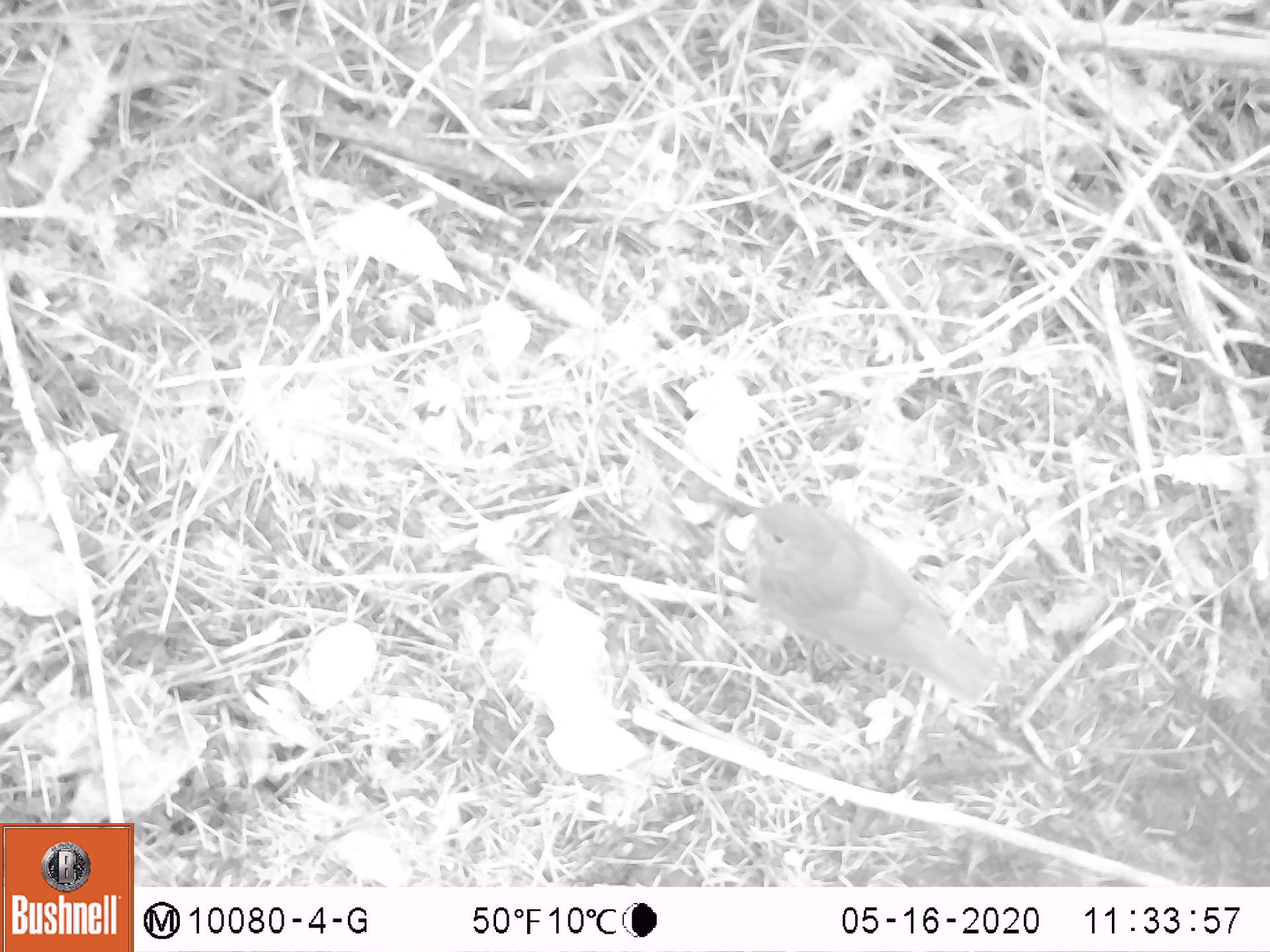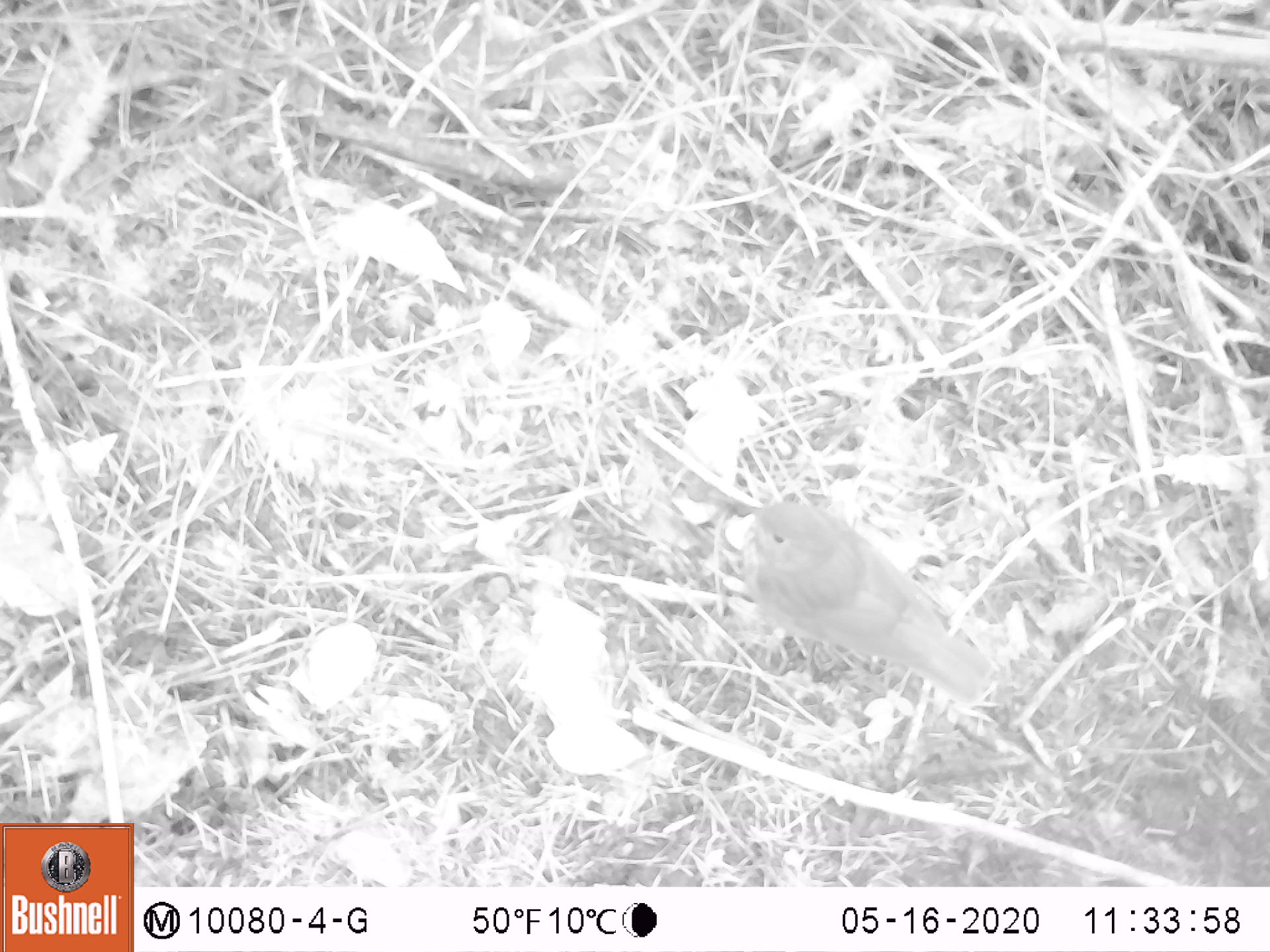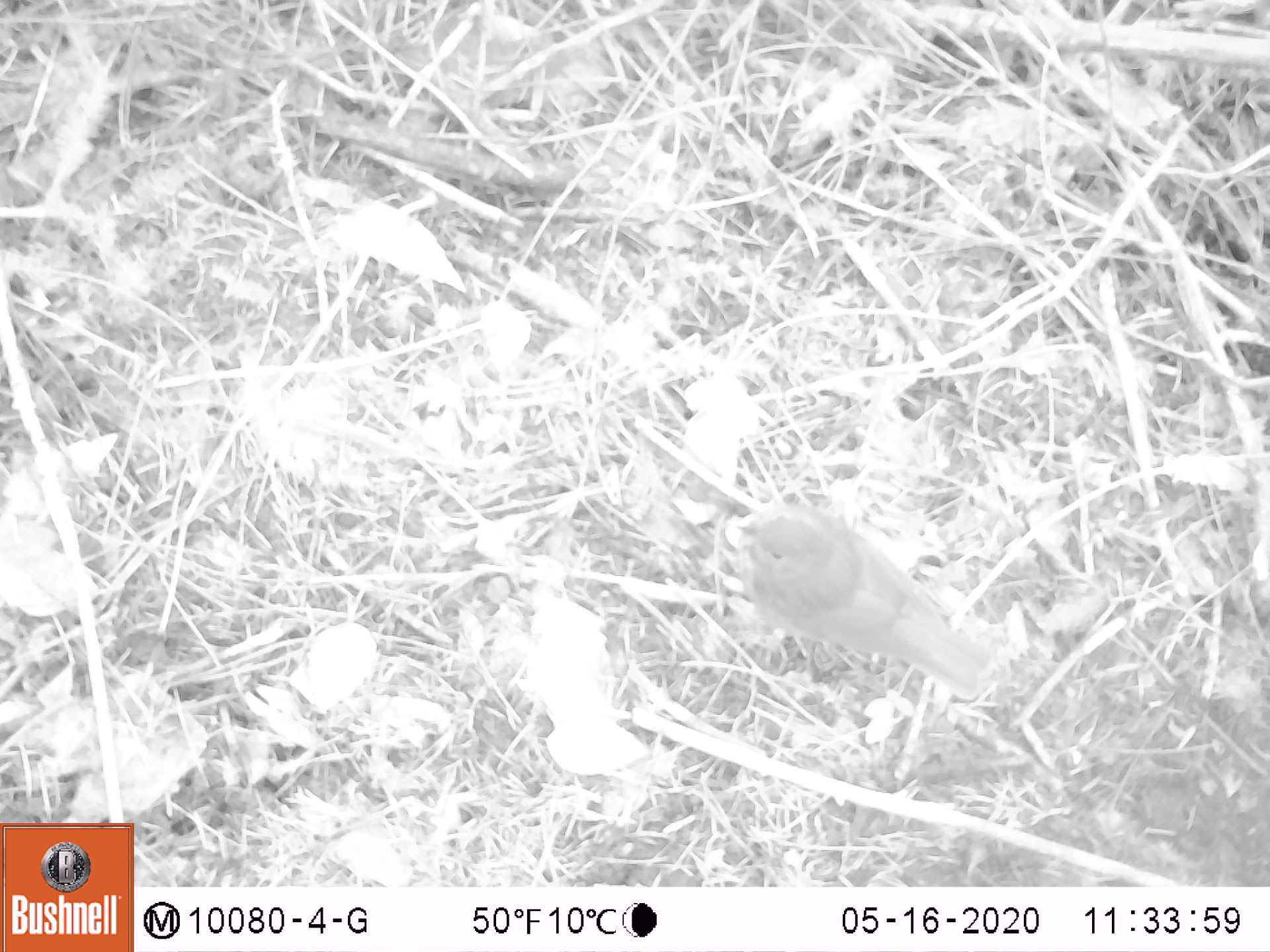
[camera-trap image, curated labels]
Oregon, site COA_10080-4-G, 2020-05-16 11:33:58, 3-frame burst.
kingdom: Animalia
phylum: Chordata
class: Aves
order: Passeriformes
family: Turdidae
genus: Catharus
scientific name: Catharus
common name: brown thrushes and nightingale-thrushes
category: catharus species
Catharus species (brown thrushes and nightingale-thrushes) (Catharus).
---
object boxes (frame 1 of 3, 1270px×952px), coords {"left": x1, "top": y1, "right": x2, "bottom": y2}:
catharus species: {"left": 722, "top": 472, "right": 1016, "bottom": 720}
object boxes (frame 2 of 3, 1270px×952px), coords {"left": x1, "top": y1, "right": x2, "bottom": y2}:
catharus species: {"left": 715, "top": 483, "right": 1006, "bottom": 726}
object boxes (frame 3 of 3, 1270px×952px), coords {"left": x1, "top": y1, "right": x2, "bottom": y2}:
catharus species: {"left": 714, "top": 485, "right": 999, "bottom": 720}